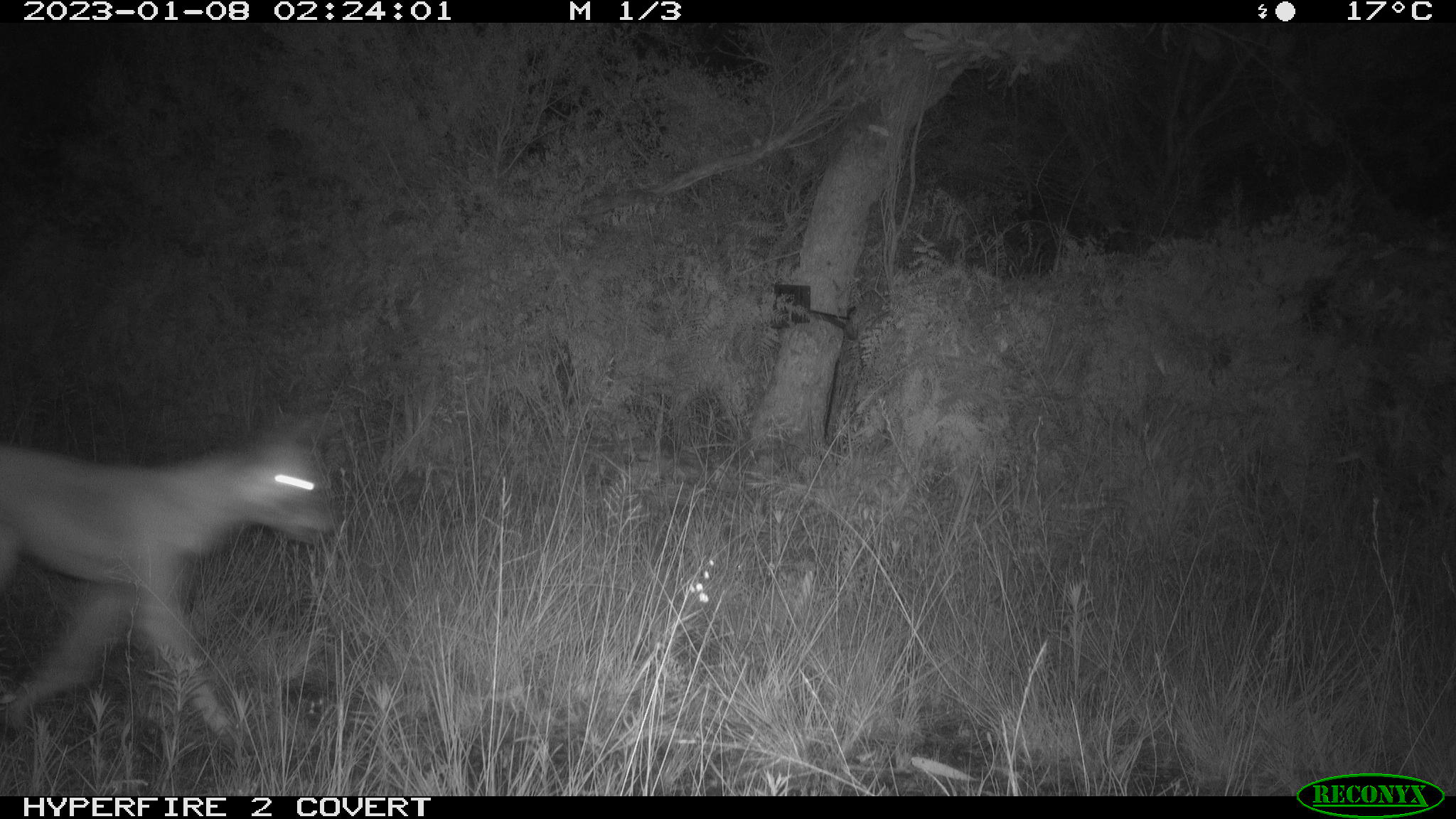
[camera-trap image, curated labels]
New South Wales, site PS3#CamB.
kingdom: Animalia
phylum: Chordata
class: Mammalia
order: Carnivora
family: Canidae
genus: Canis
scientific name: Canis familiaris dingo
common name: dingo